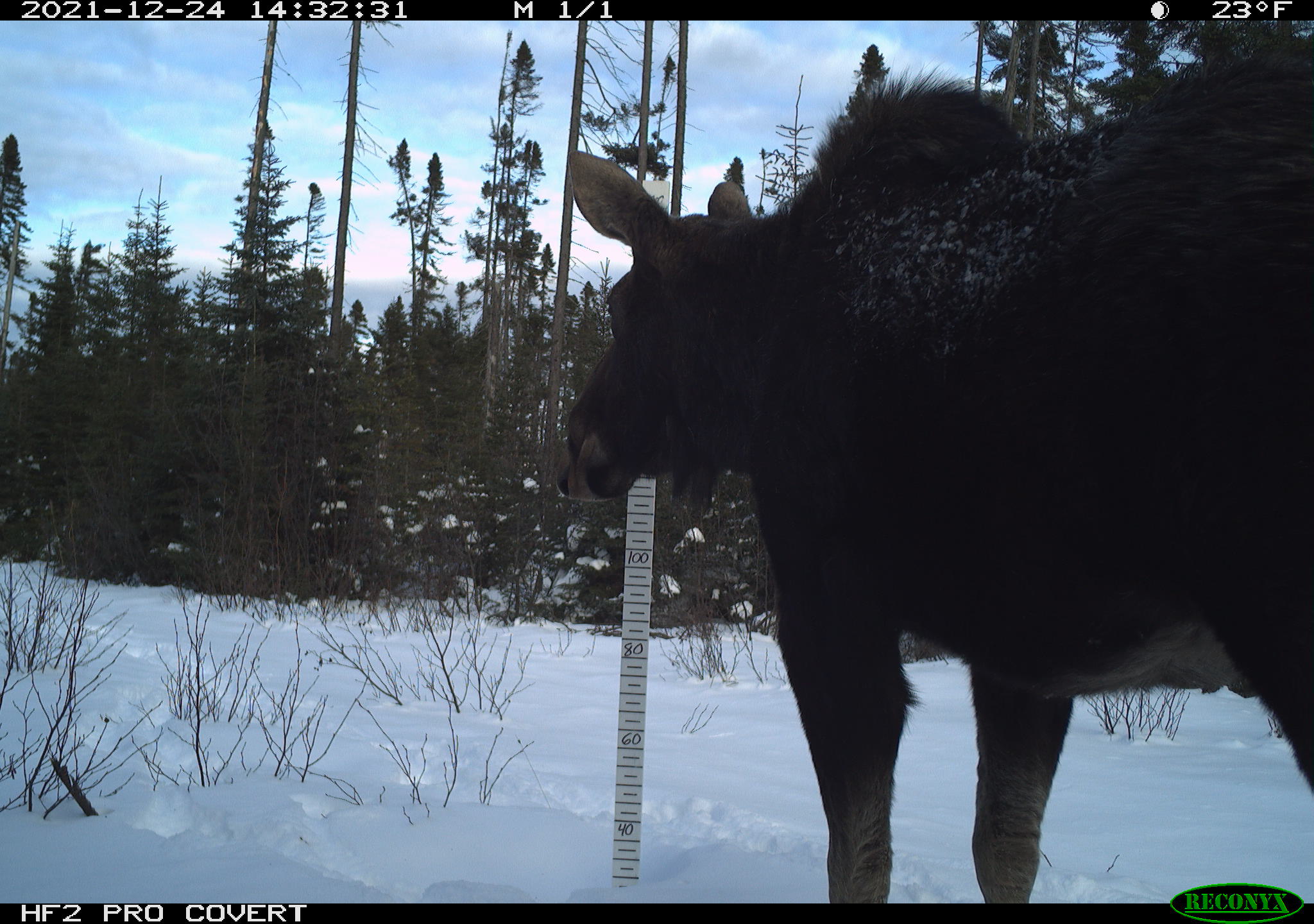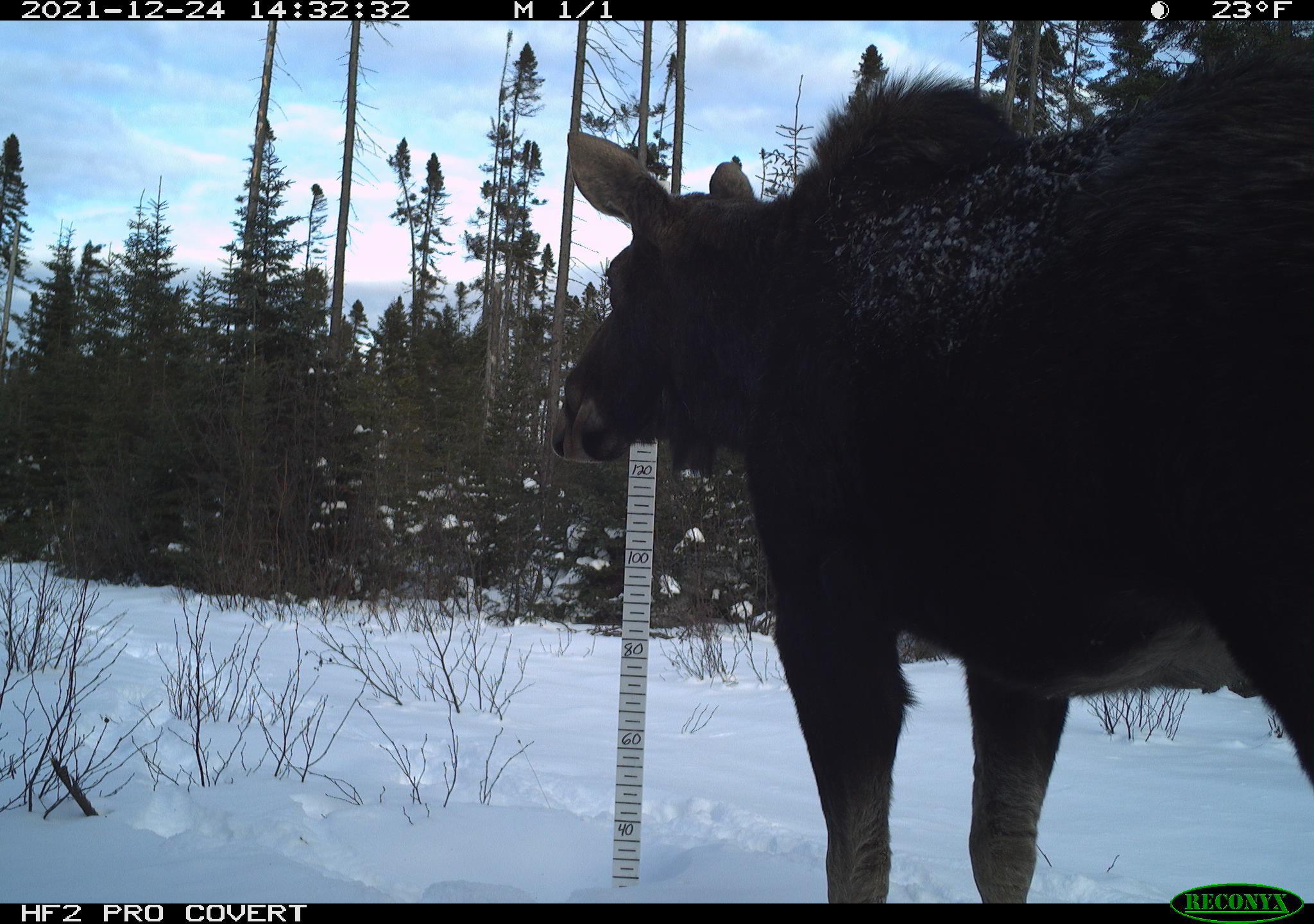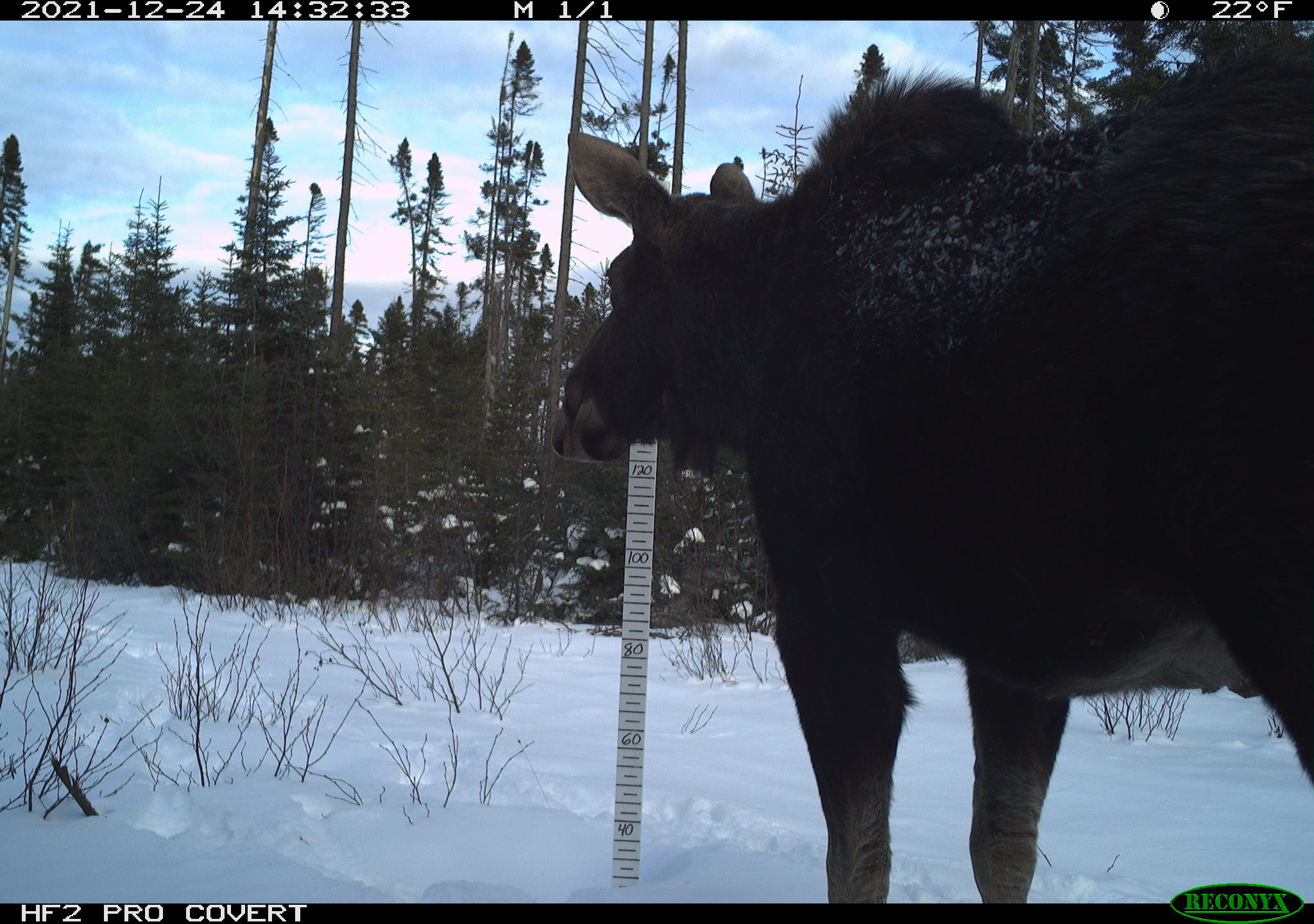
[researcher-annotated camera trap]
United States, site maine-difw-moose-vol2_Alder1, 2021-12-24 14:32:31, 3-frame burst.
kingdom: Animalia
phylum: Chordata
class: Mammalia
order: Artiodactyla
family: Cervidae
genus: Alces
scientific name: Alces alces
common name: moose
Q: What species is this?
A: Moose (Alces alces).